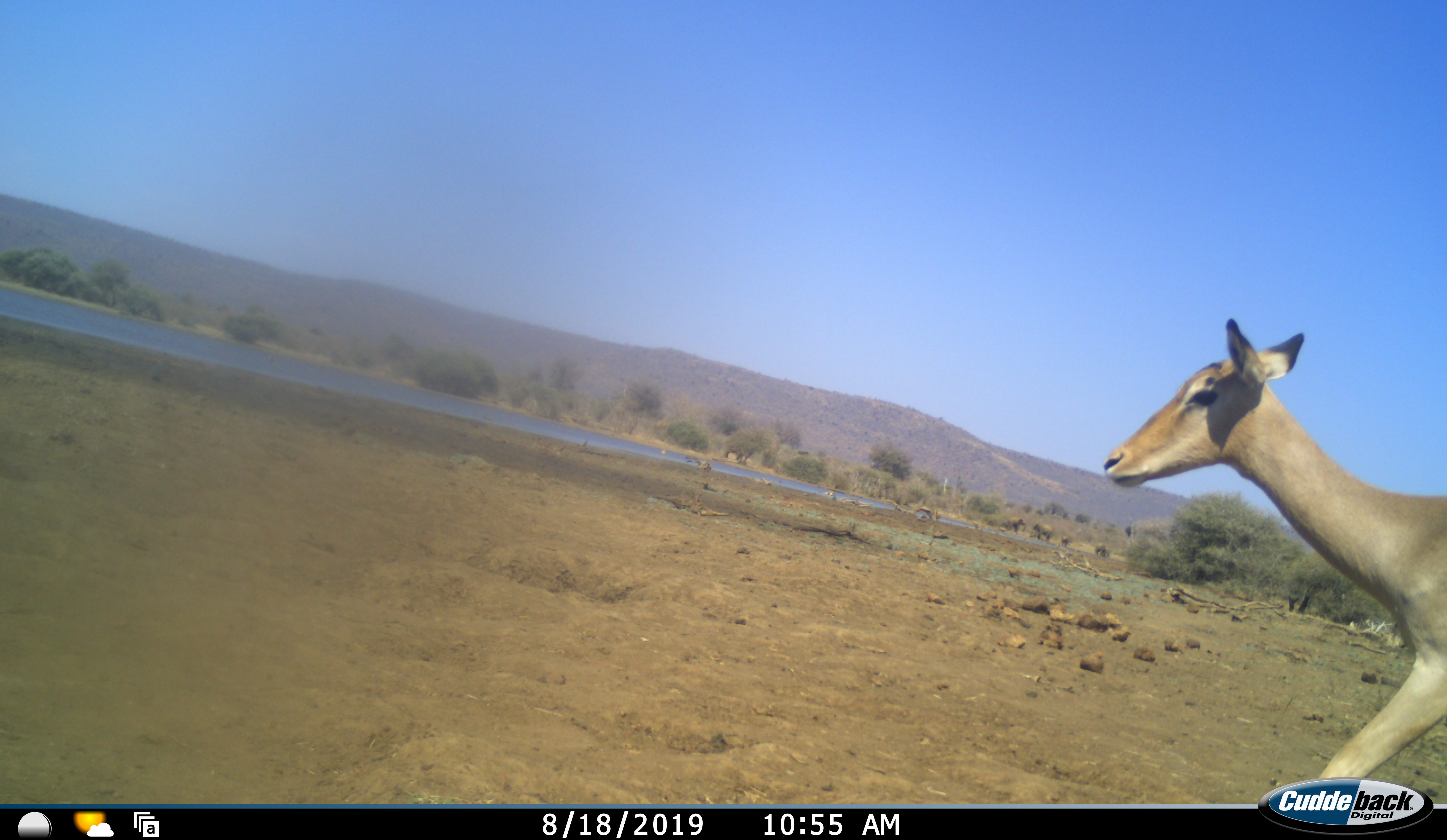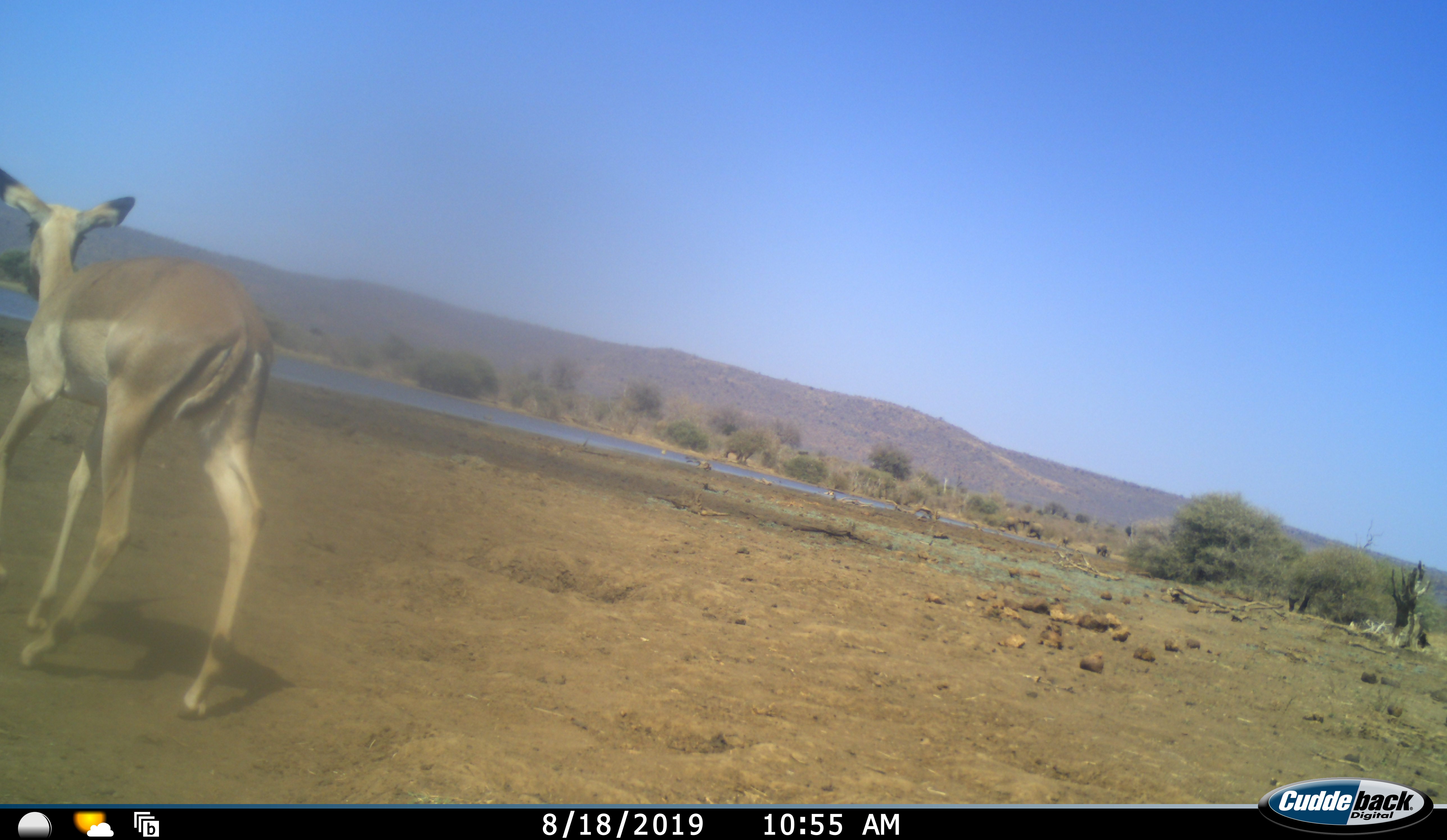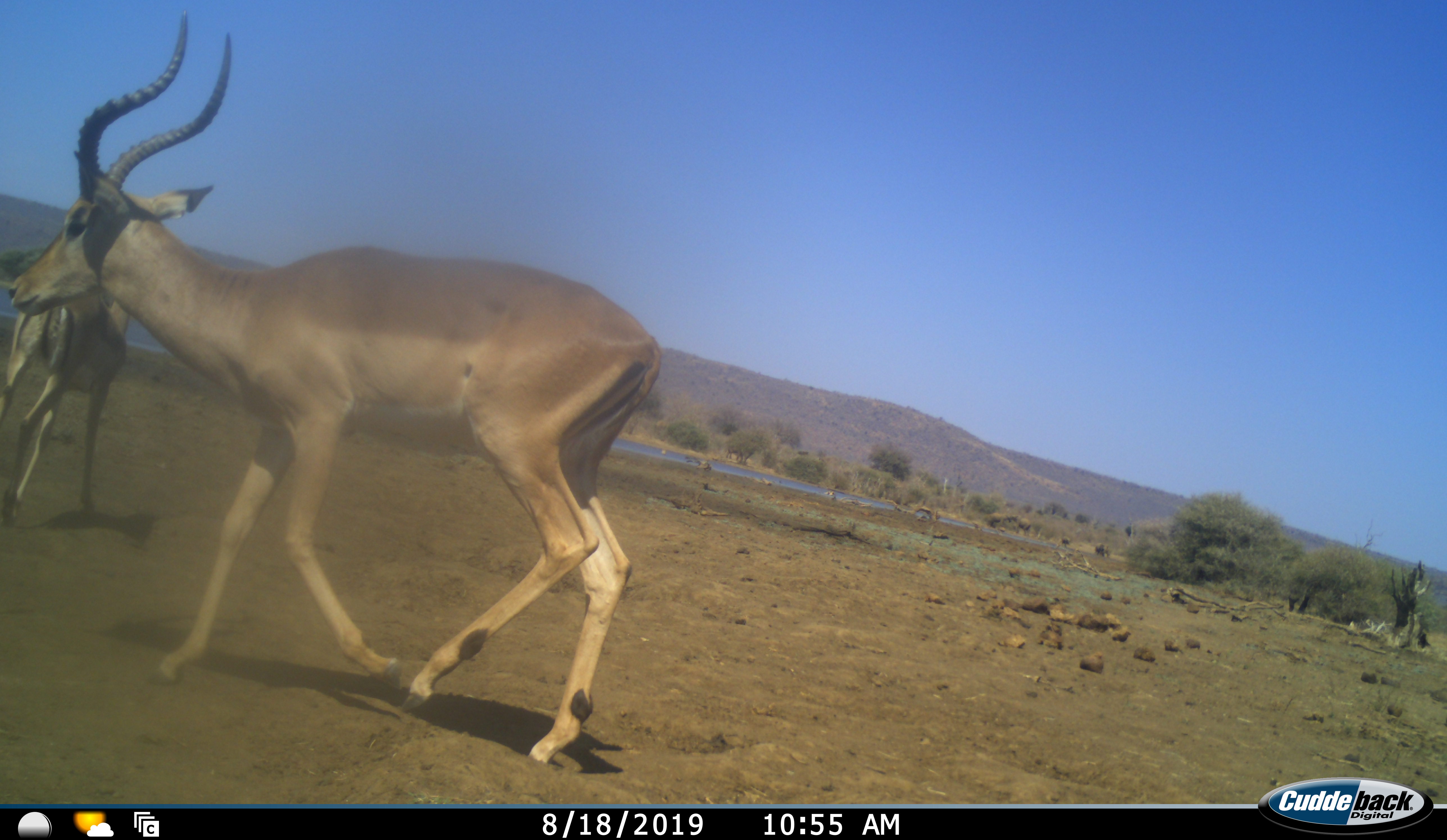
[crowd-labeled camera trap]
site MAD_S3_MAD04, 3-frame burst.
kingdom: Animalia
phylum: Chordata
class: Mammalia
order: Artiodactyla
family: Bovidae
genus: Aepyceros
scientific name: Aepyceros melampus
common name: impala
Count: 2.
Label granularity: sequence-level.